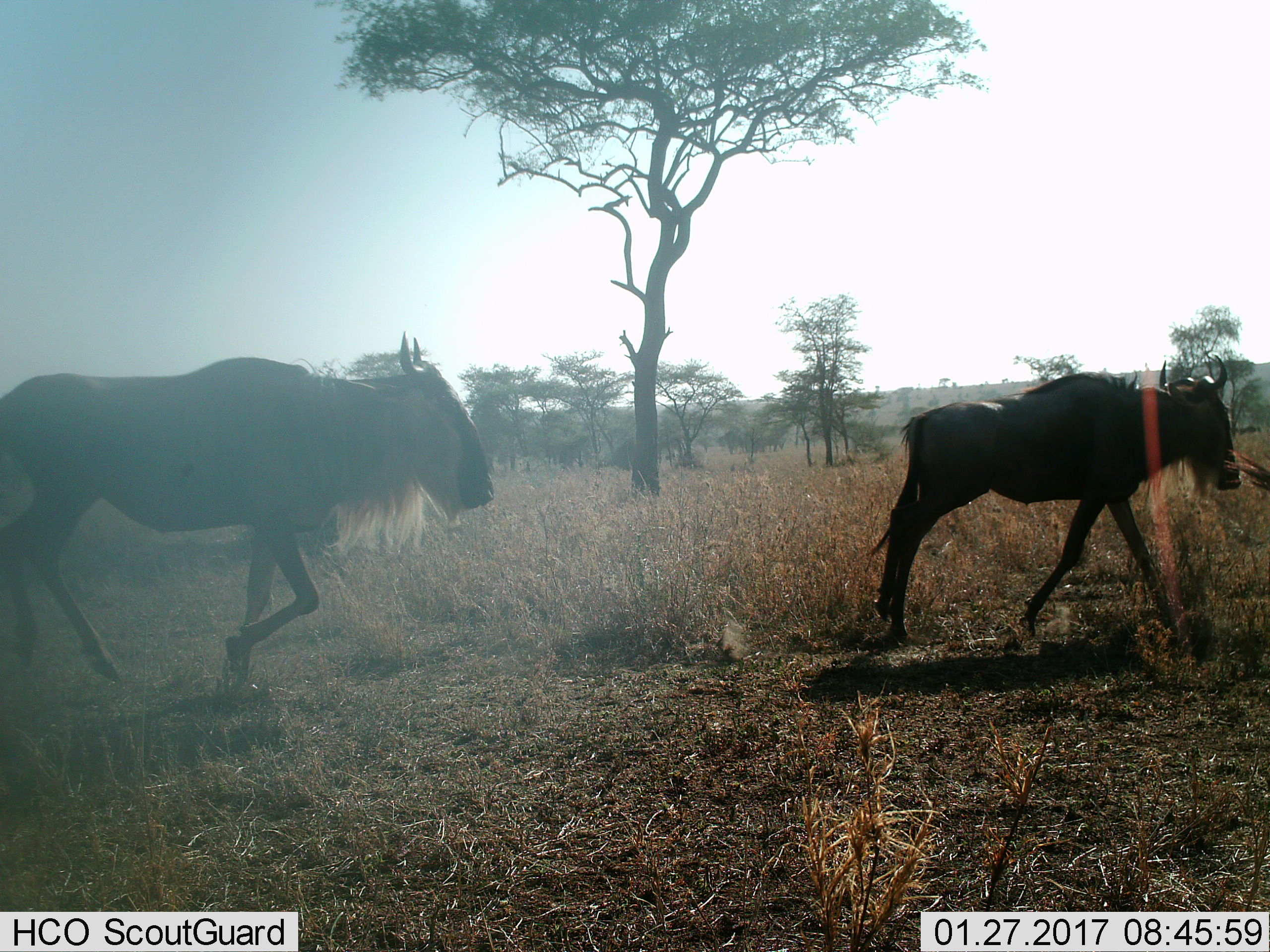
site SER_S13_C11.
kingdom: Animalia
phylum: Chordata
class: Mammalia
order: Artiodactyla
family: Bovidae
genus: Connochaetes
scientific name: Connochaetes taurinus taurinus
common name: blue wildebeest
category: wildebeestblue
Wildebeestblue (blue wildebeest) (Connochaetes taurinus taurinus), count 2. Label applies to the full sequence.